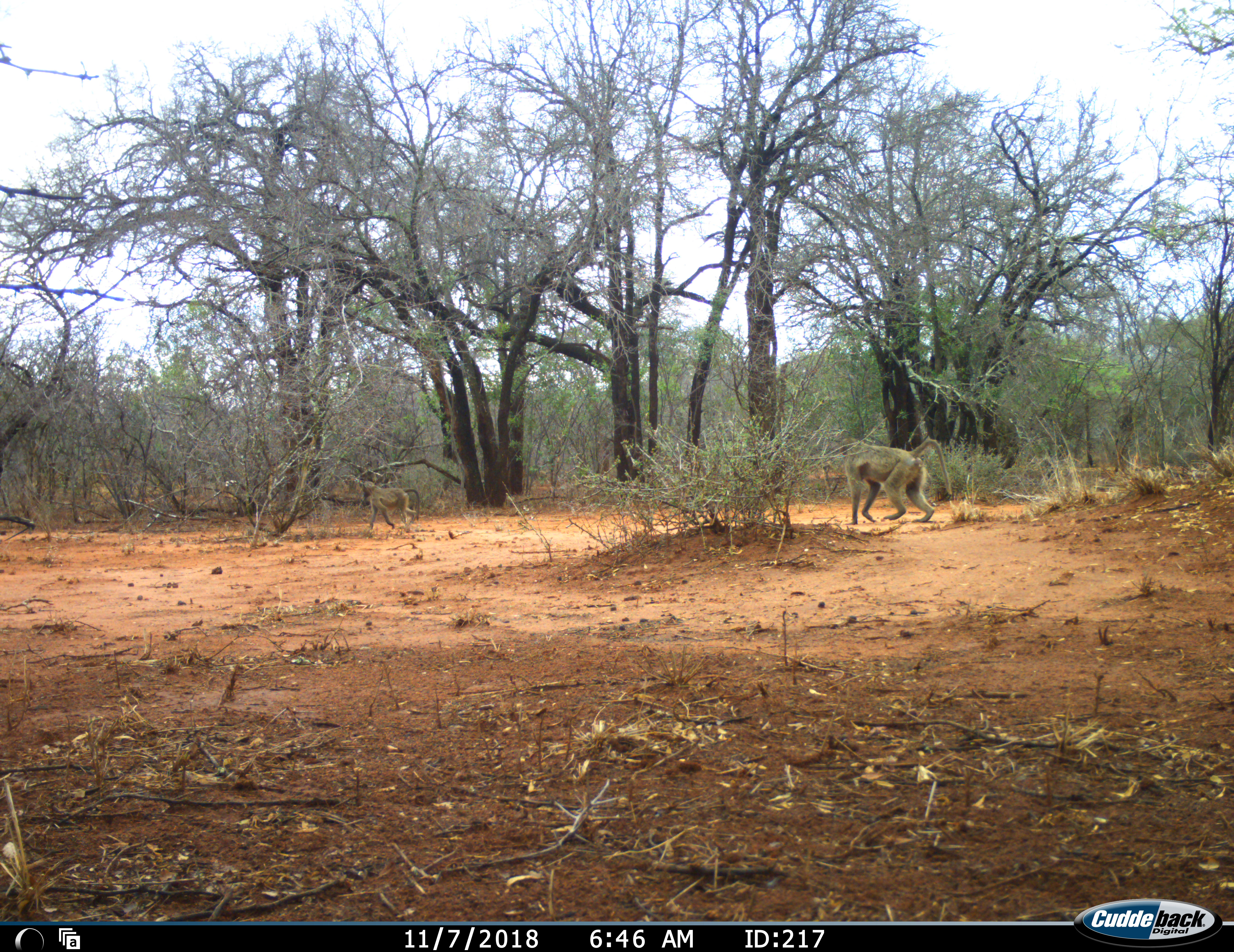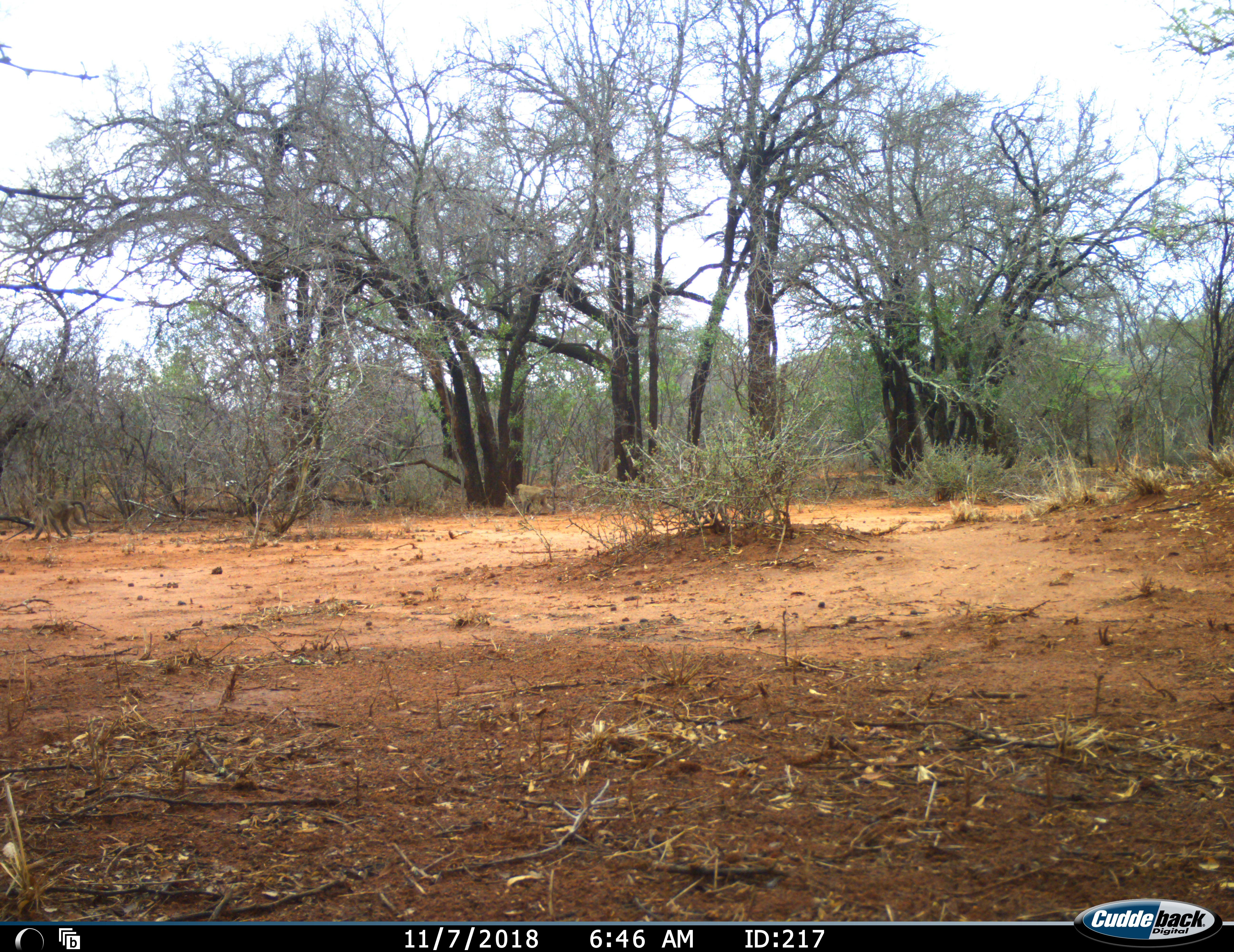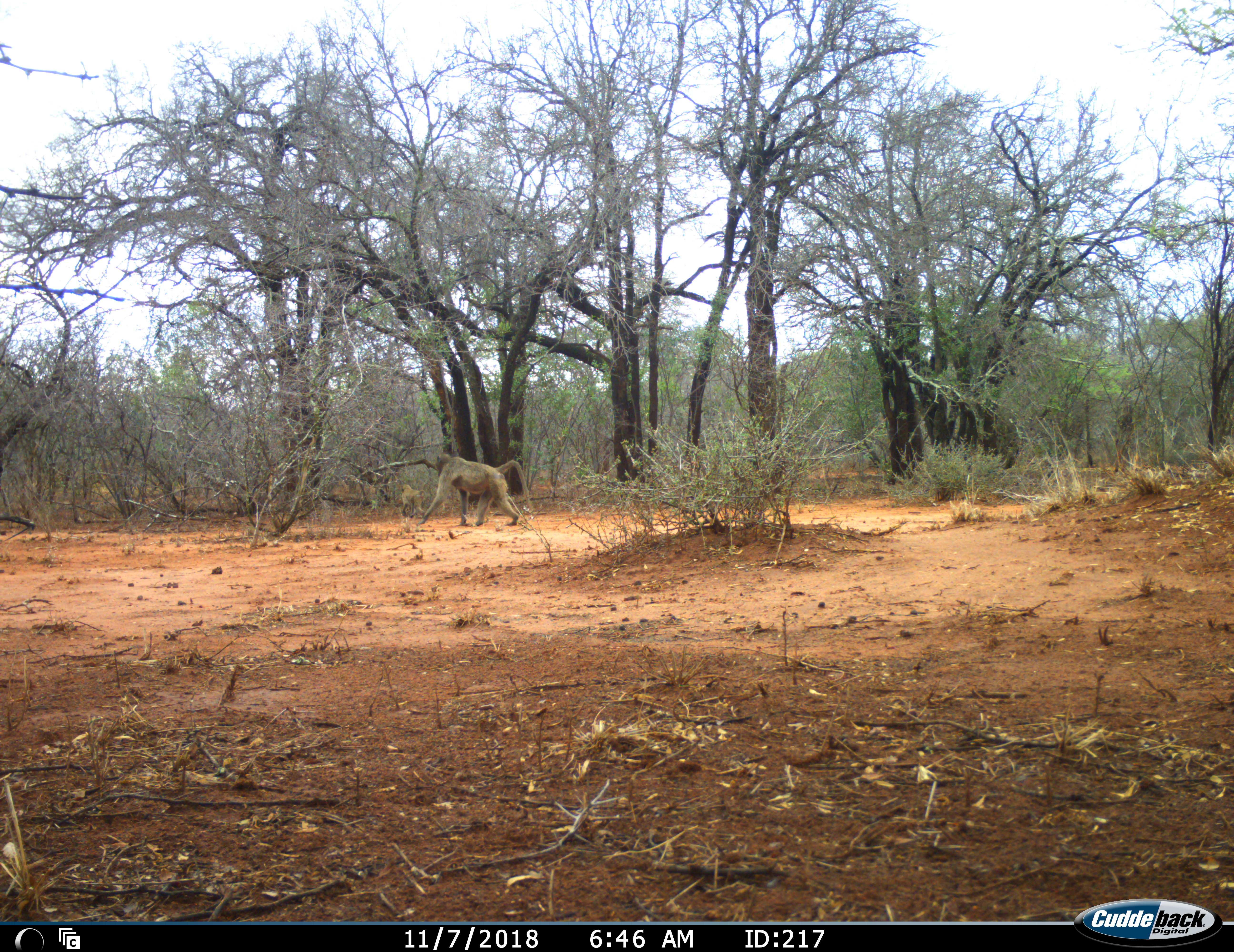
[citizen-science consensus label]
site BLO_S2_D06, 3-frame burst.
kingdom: Animalia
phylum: Chordata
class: Mammalia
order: Primates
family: Cercopithecidae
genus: Papio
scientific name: Papio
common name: baboon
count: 3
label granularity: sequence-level